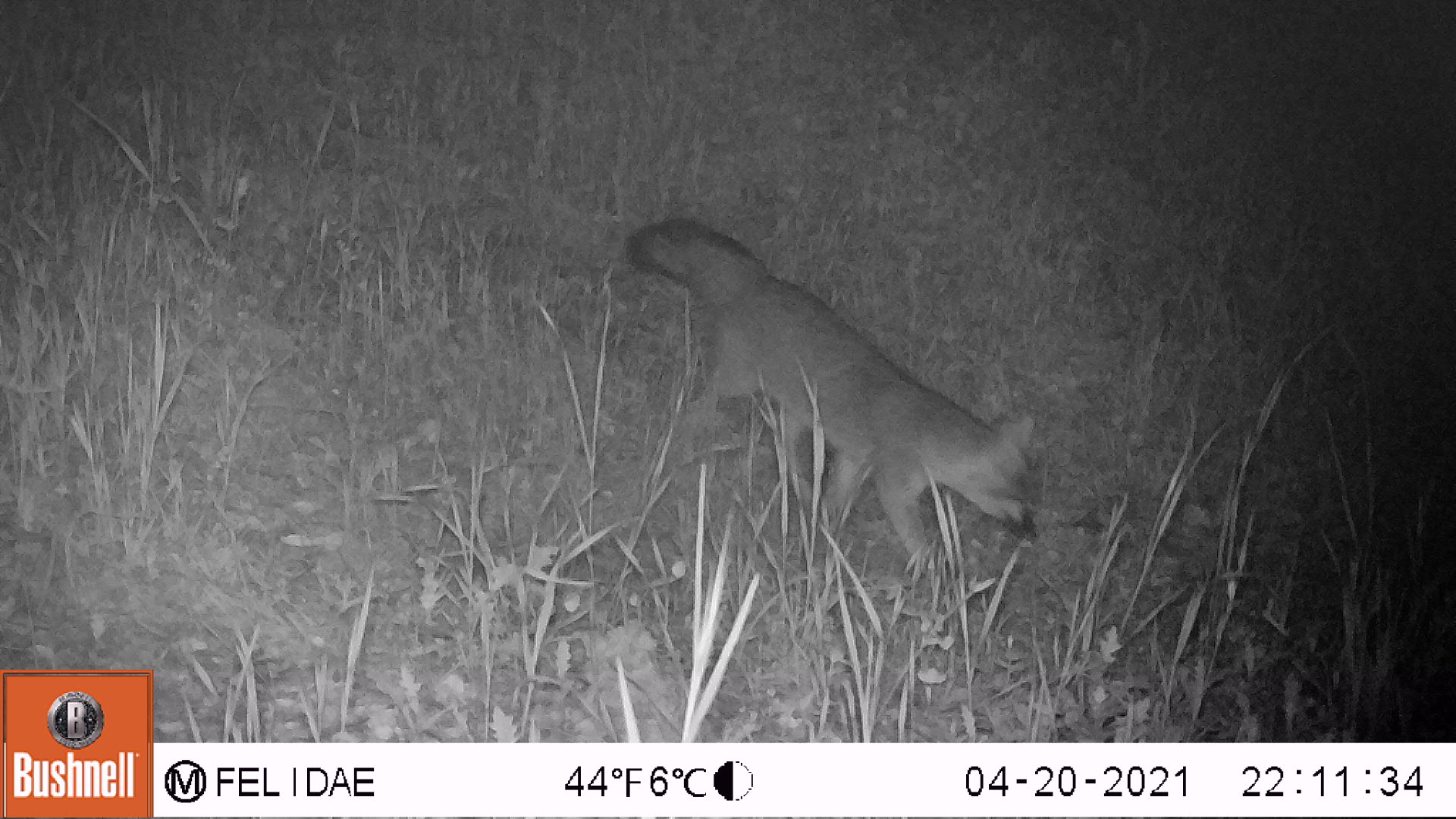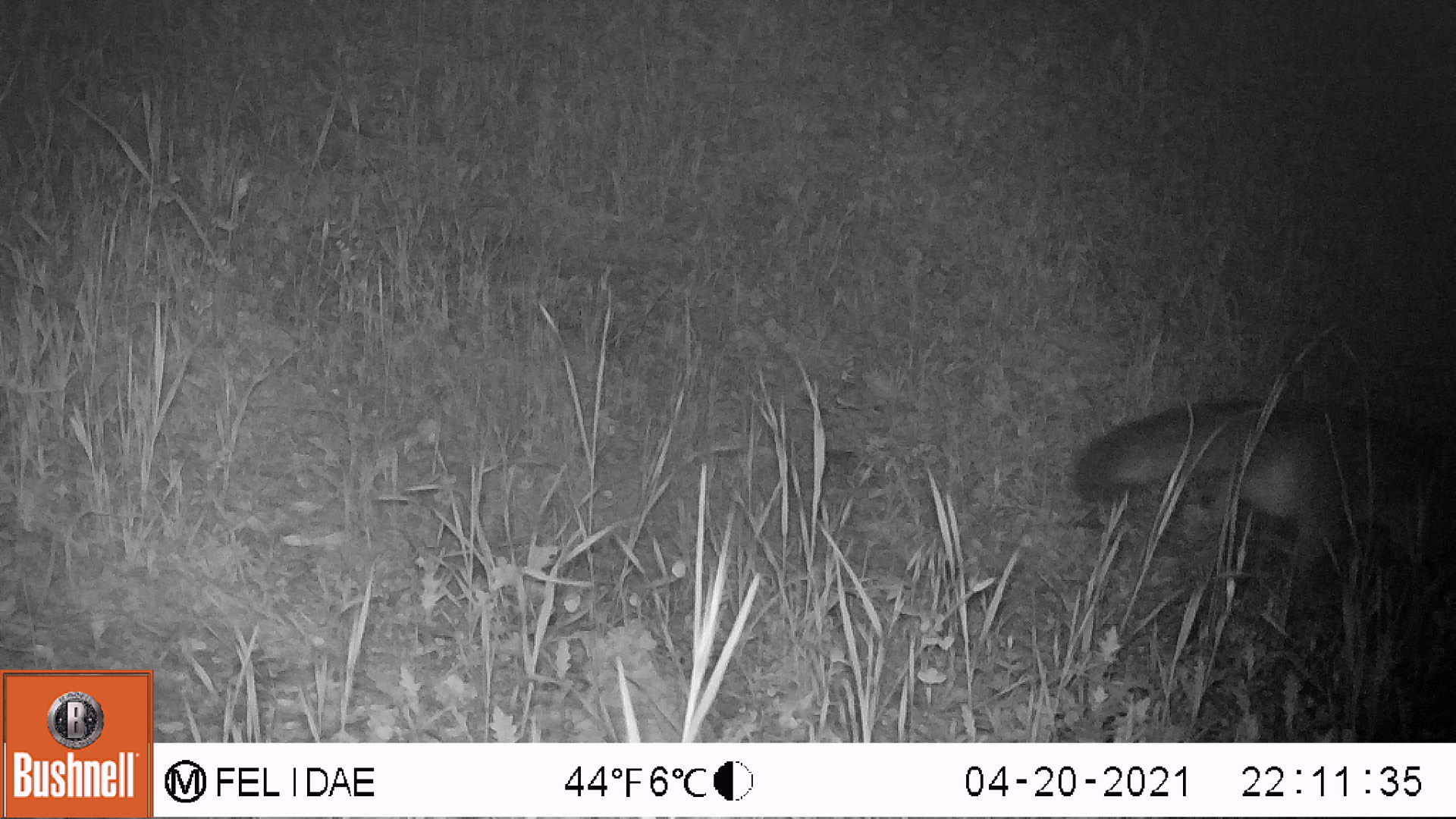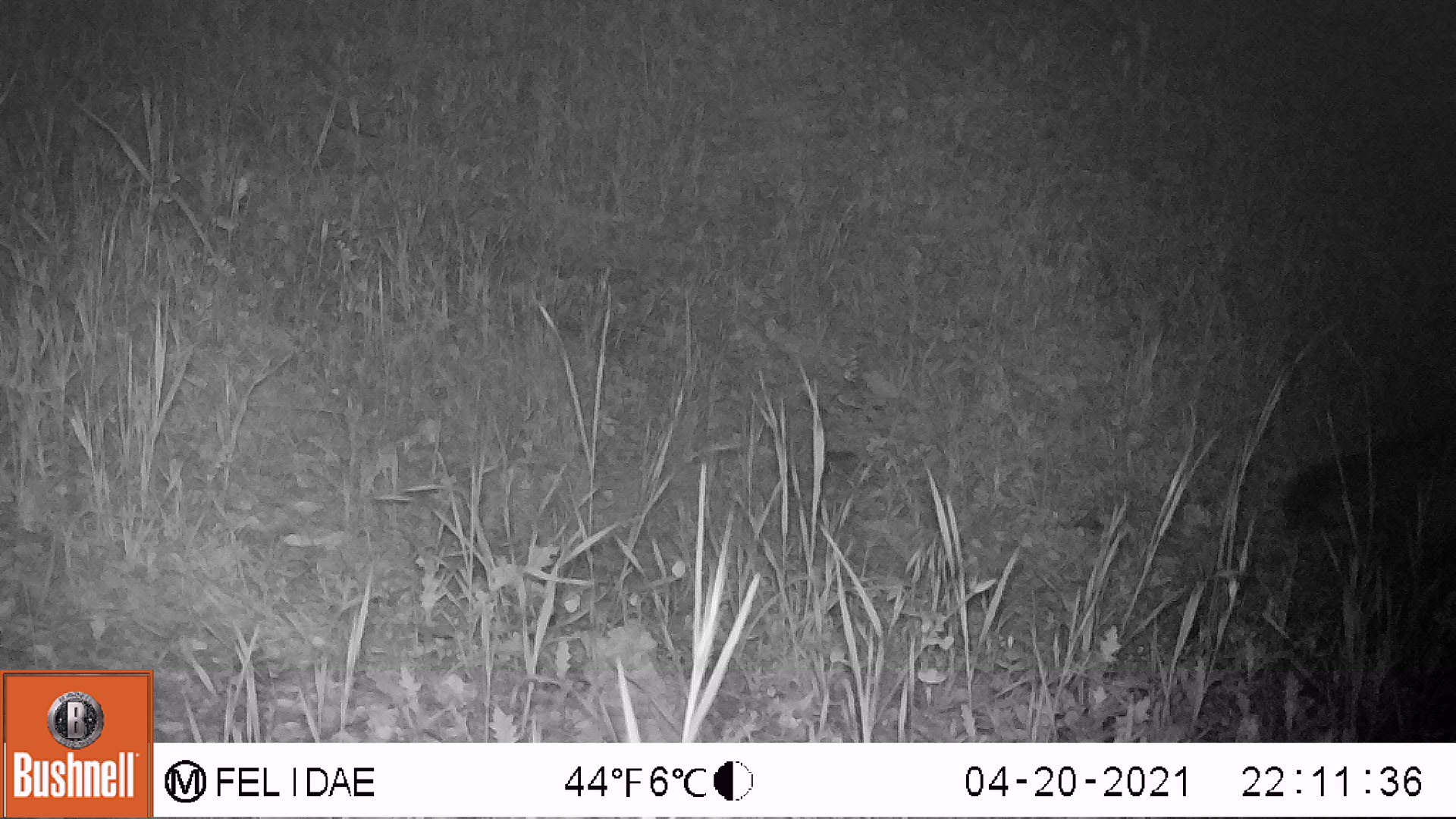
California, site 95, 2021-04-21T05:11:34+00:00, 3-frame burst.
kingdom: Animalia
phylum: Chordata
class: Mammalia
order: Carnivora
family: Canidae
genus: Urocyon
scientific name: Urocyon cinereoargenteus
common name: gray fox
Gray fox (Urocyon cinereoargenteus).